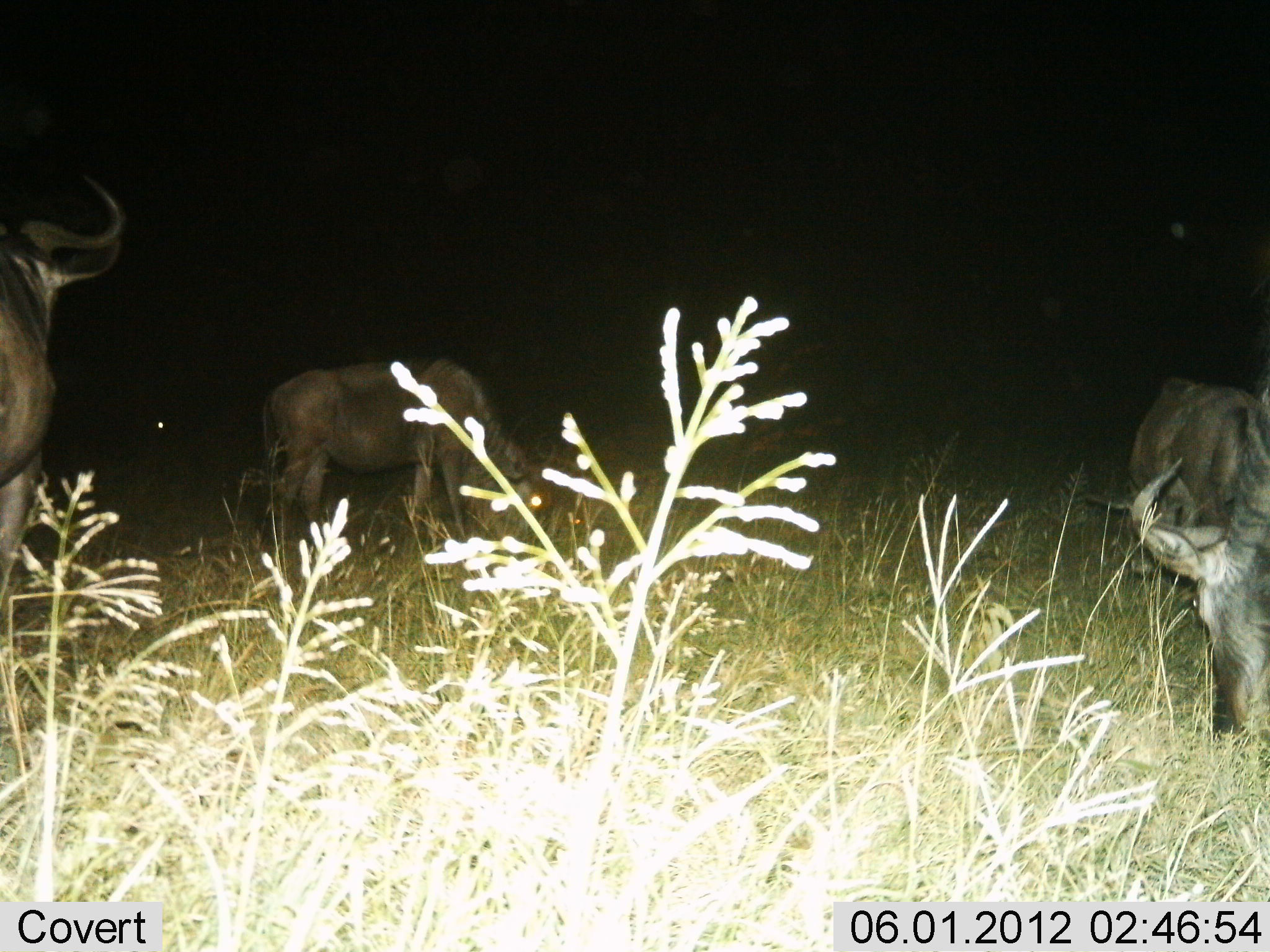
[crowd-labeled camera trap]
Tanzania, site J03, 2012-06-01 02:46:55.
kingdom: Animalia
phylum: Chordata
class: Mammalia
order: Artiodactyla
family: Bovidae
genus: Connochaetes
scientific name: Connochaetes taurinus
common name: blue wildebeest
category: wildebeest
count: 4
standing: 70%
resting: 0%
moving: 0%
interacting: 0%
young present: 0%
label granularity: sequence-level